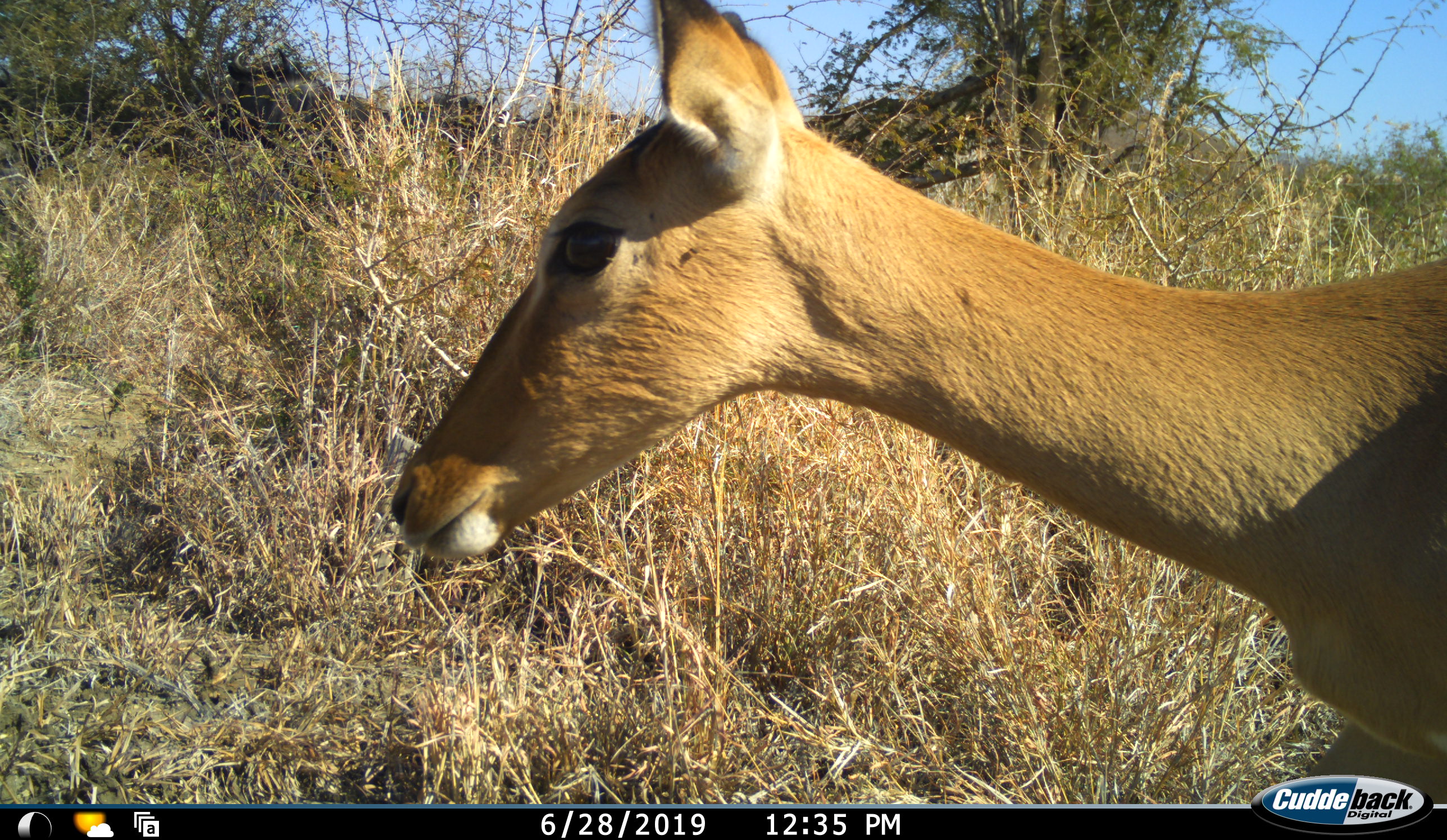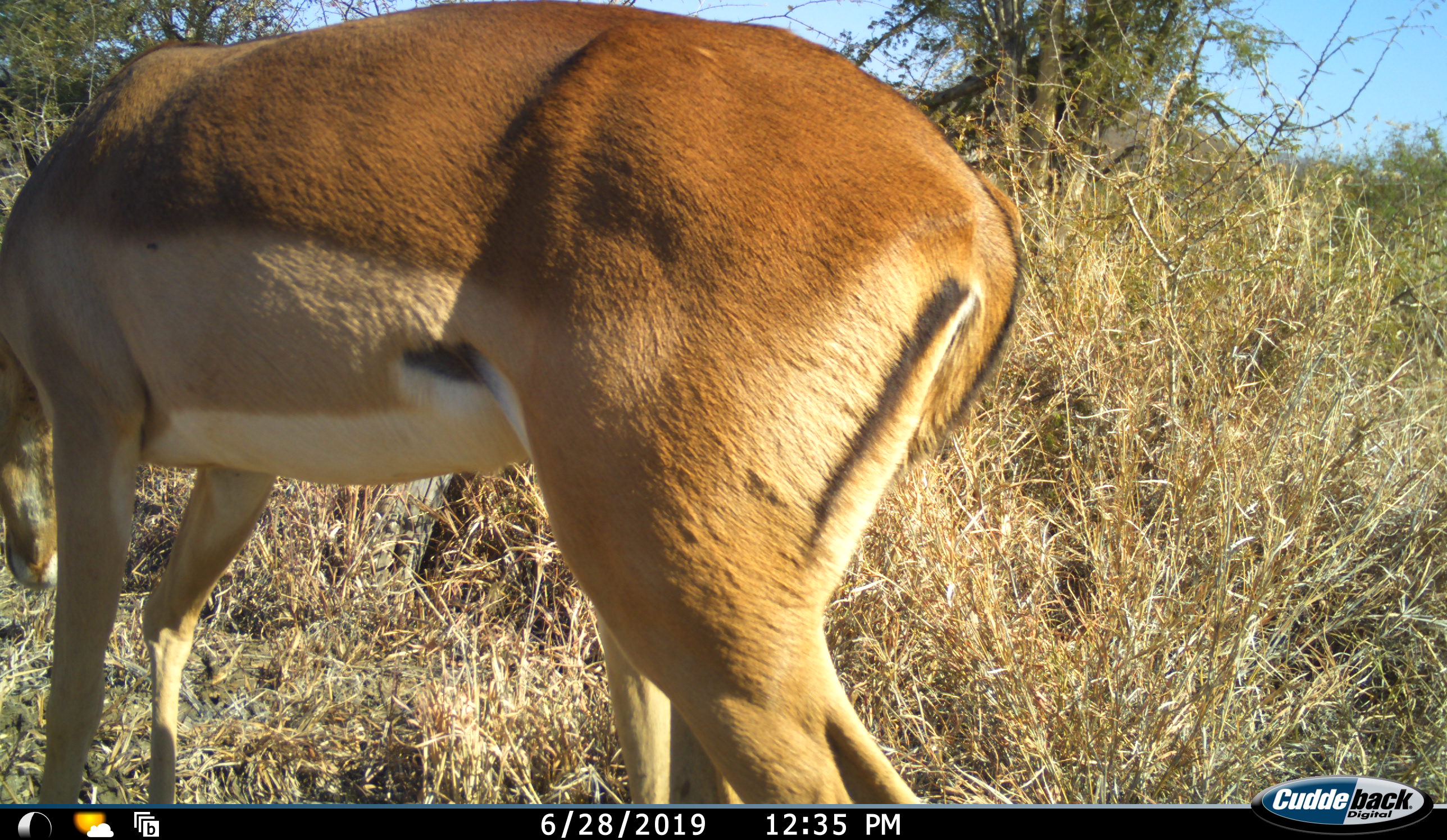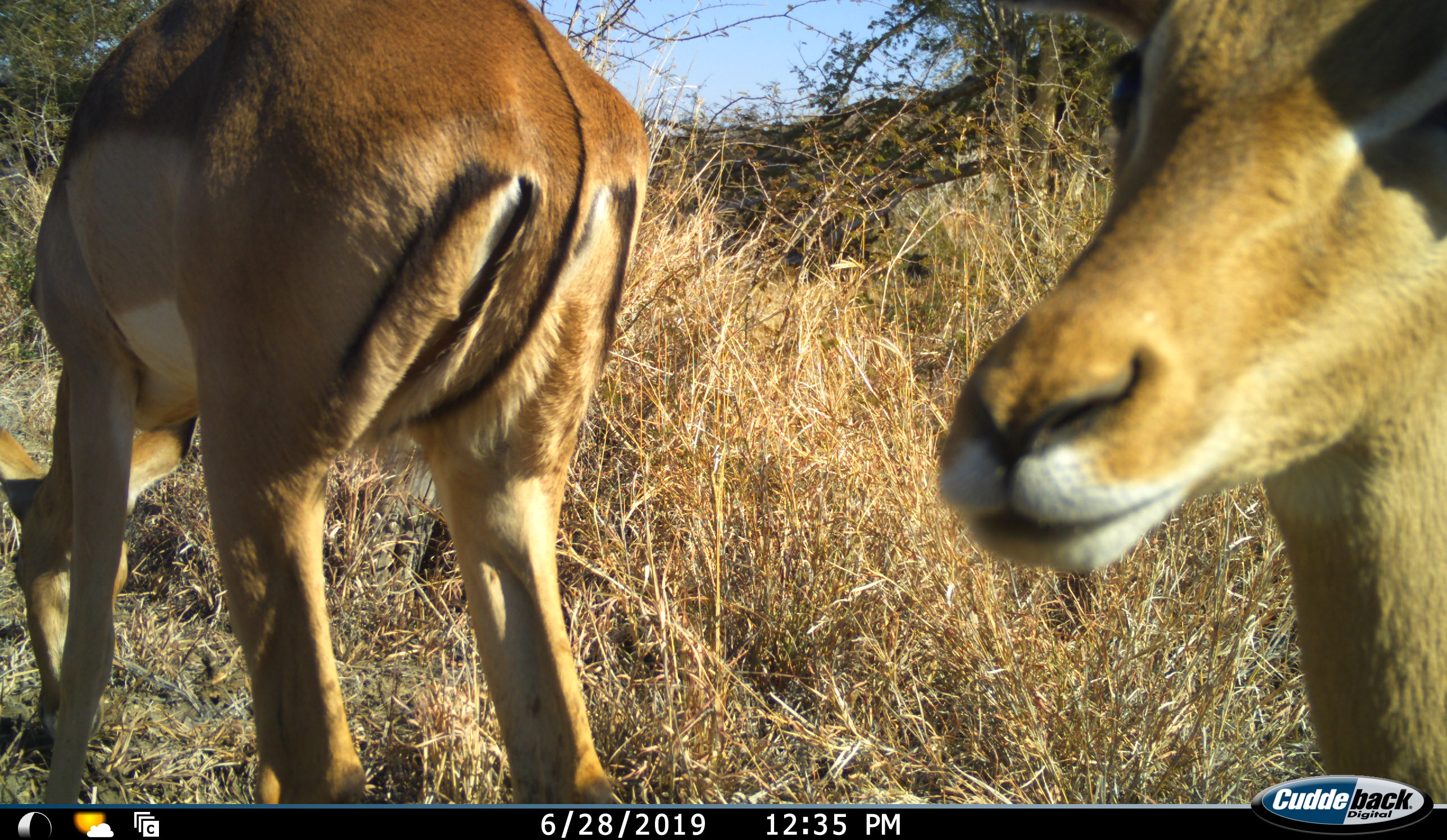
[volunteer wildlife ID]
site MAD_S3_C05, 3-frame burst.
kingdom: Animalia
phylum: Chordata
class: Mammalia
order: Artiodactyla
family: Bovidae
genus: Aepyceros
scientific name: Aepyceros melampus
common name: impala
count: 2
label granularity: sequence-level